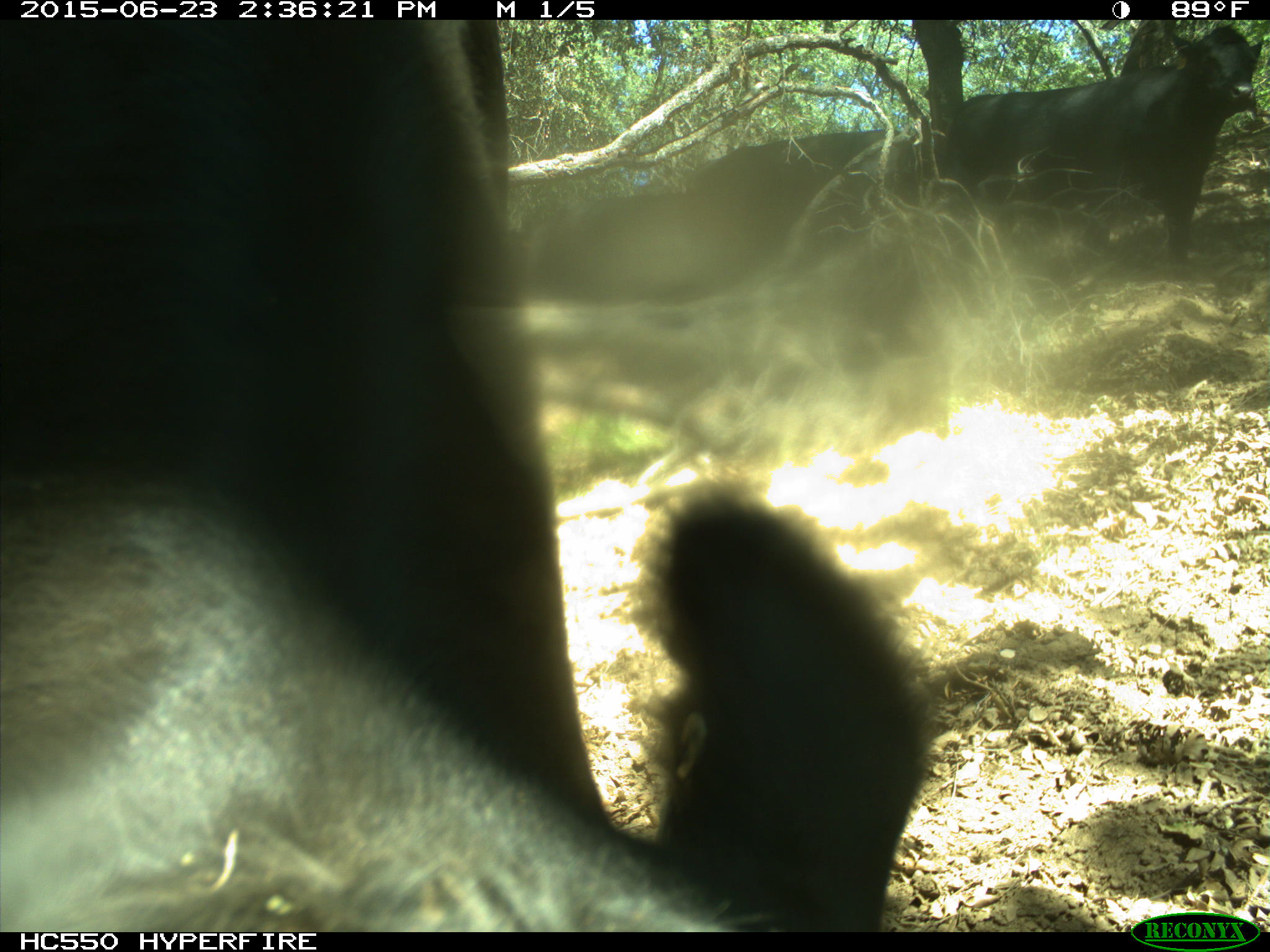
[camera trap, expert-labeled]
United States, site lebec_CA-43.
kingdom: Animalia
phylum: Chordata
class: Mammalia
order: Artiodactyla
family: Bovidae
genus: Bos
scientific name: Bos taurus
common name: domestic cow